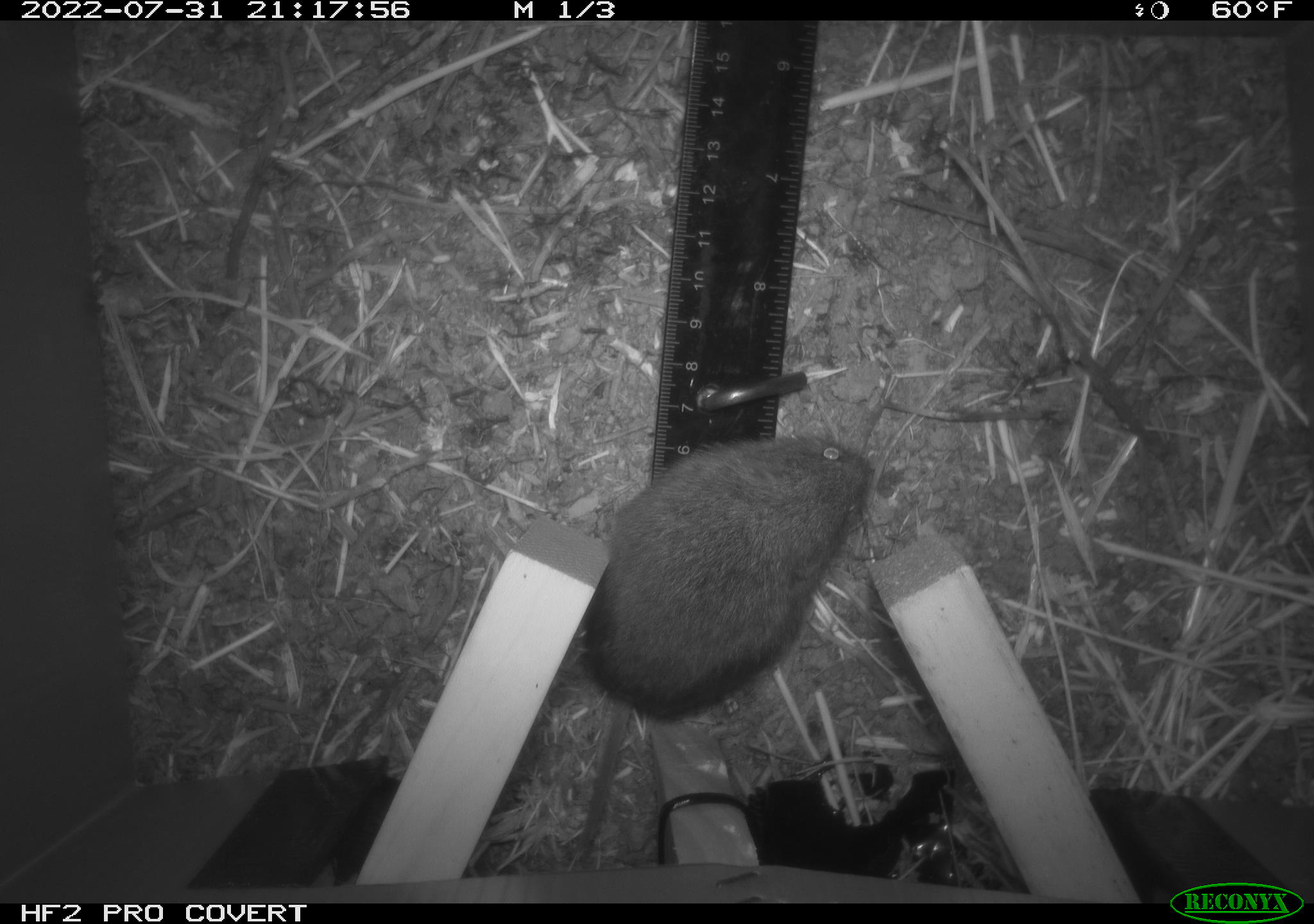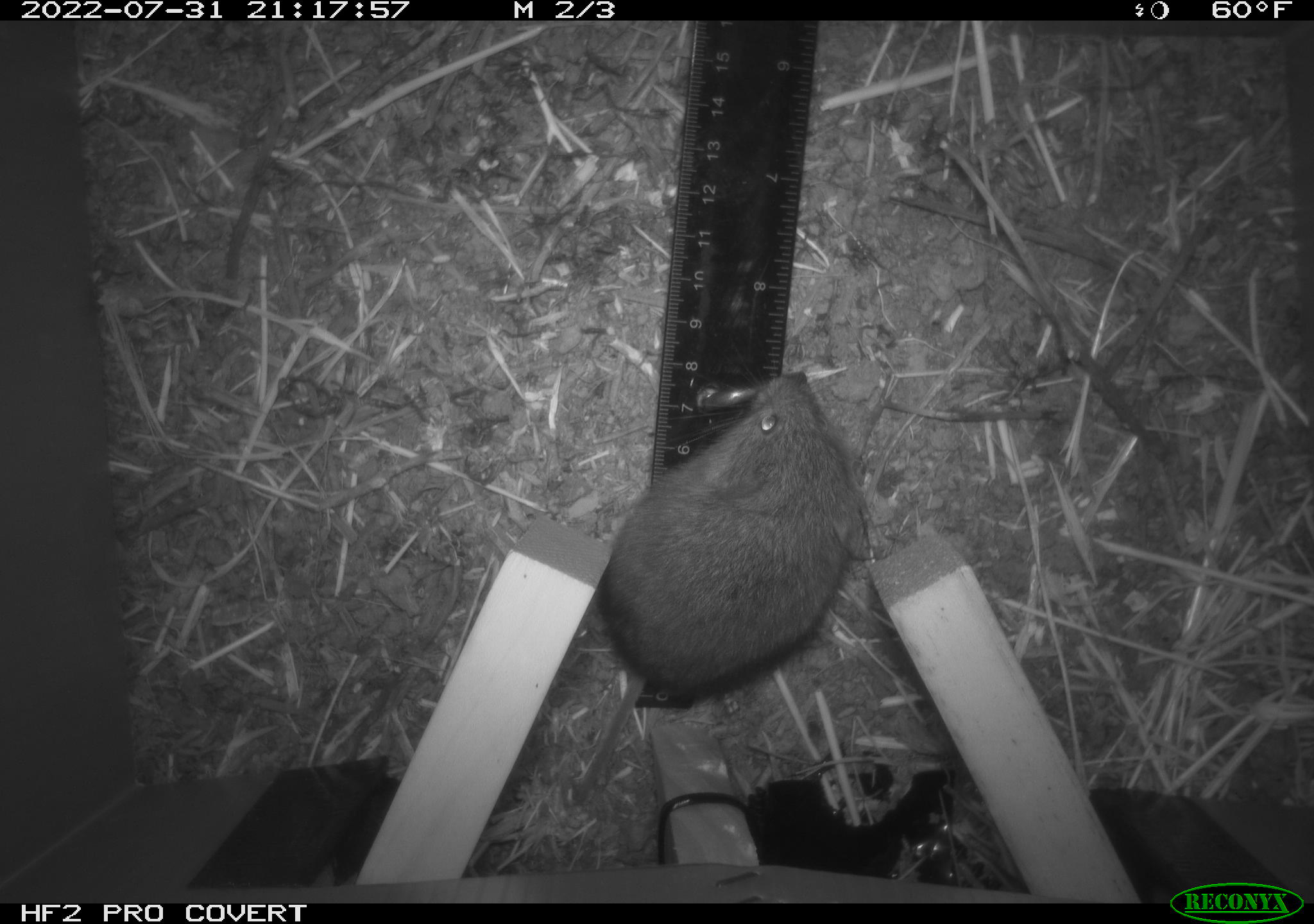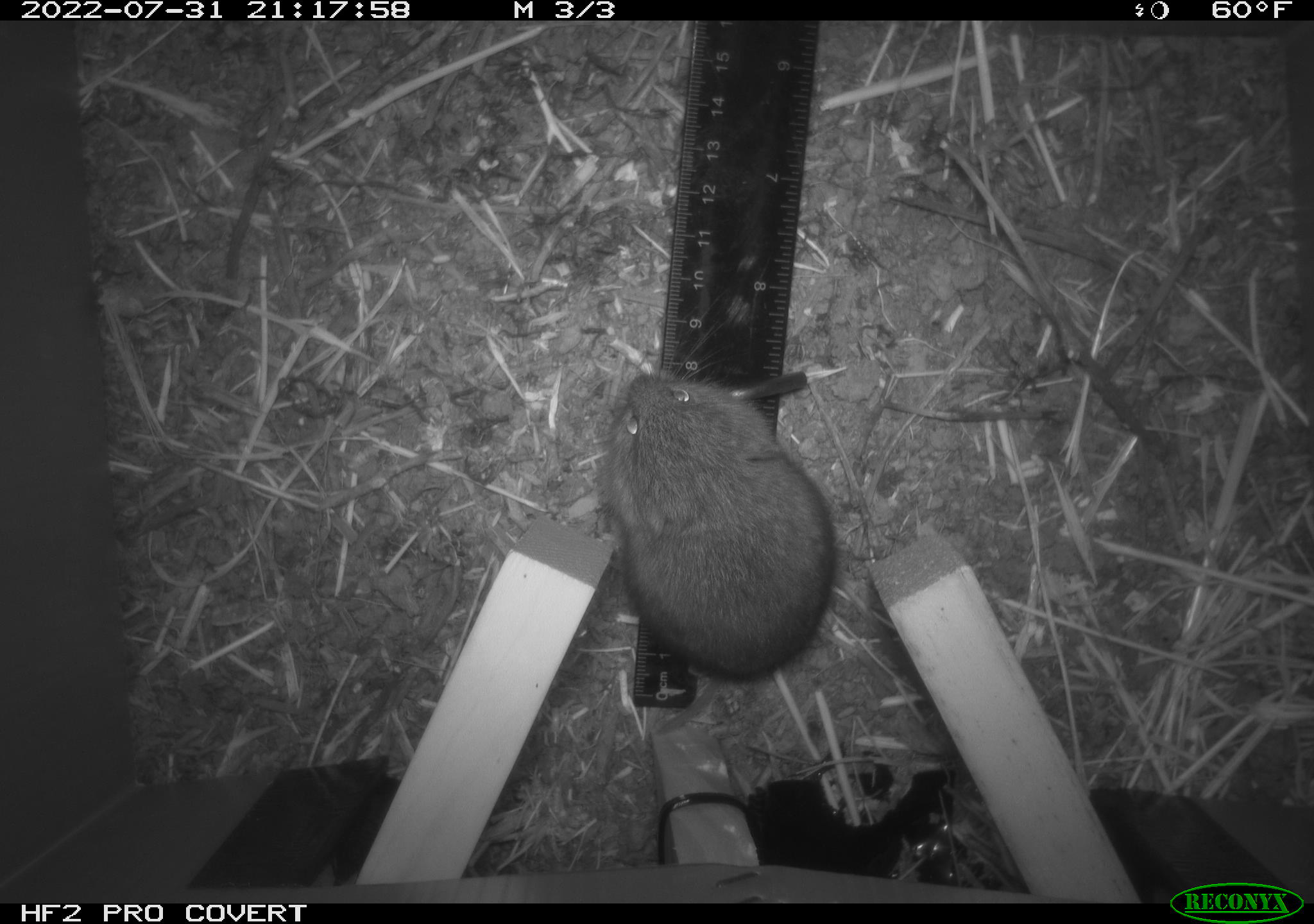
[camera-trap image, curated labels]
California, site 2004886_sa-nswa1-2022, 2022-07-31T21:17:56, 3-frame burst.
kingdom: Animalia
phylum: Chordata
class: Mammalia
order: Rodentia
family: Cricetidae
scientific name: Cricetidae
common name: hamsters, voles, lemmings, and allies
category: cricetidae family